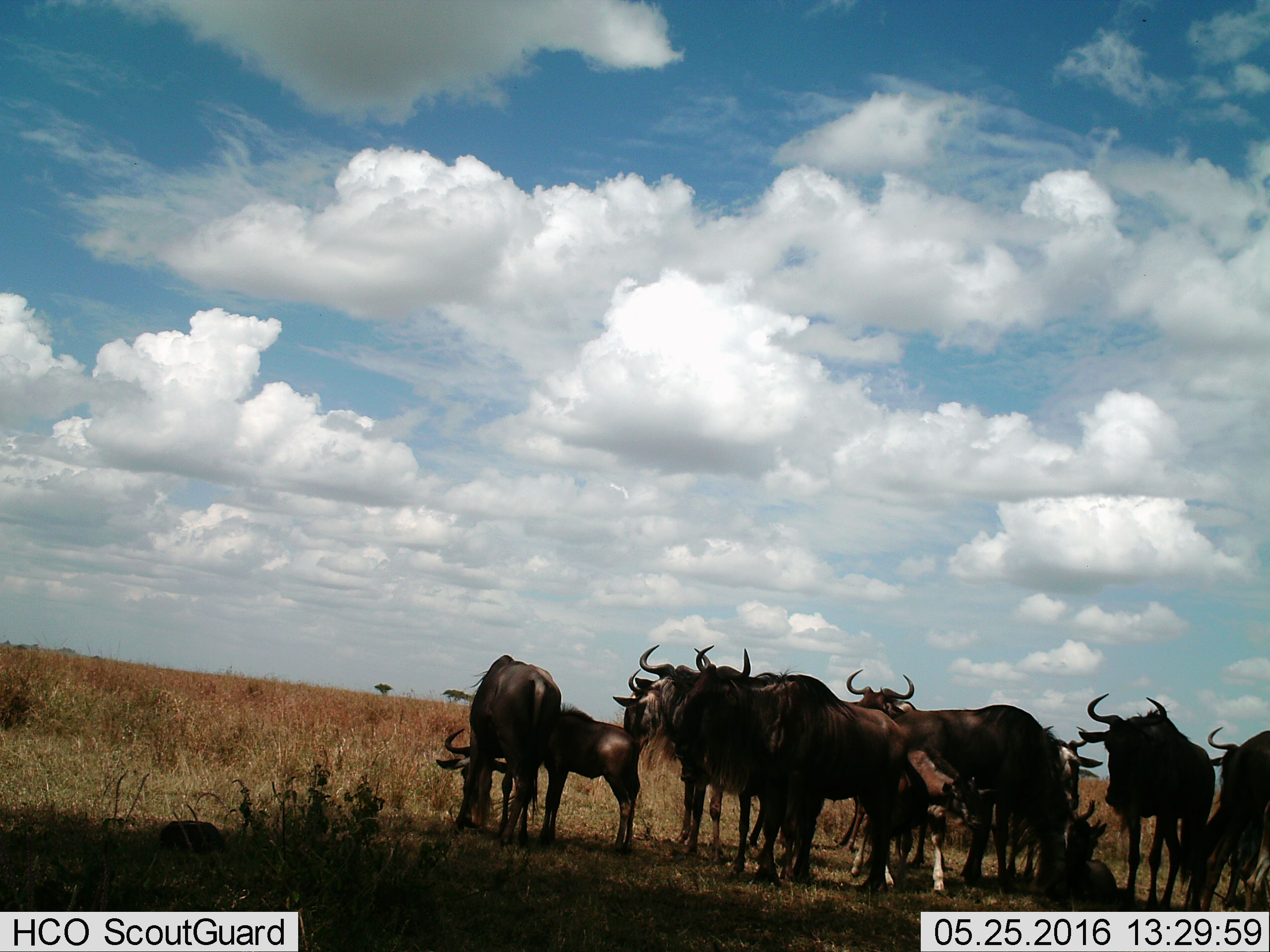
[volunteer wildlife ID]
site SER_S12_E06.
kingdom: Animalia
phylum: Chordata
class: Mammalia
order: Artiodactyla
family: Bovidae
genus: Connochaetes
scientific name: Connochaetes taurinus taurinus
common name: blue wildebeest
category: wildebeestblue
Wildebeestblue (blue wildebeest) (Connochaetes taurinus taurinus), count 11-50. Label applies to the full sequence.